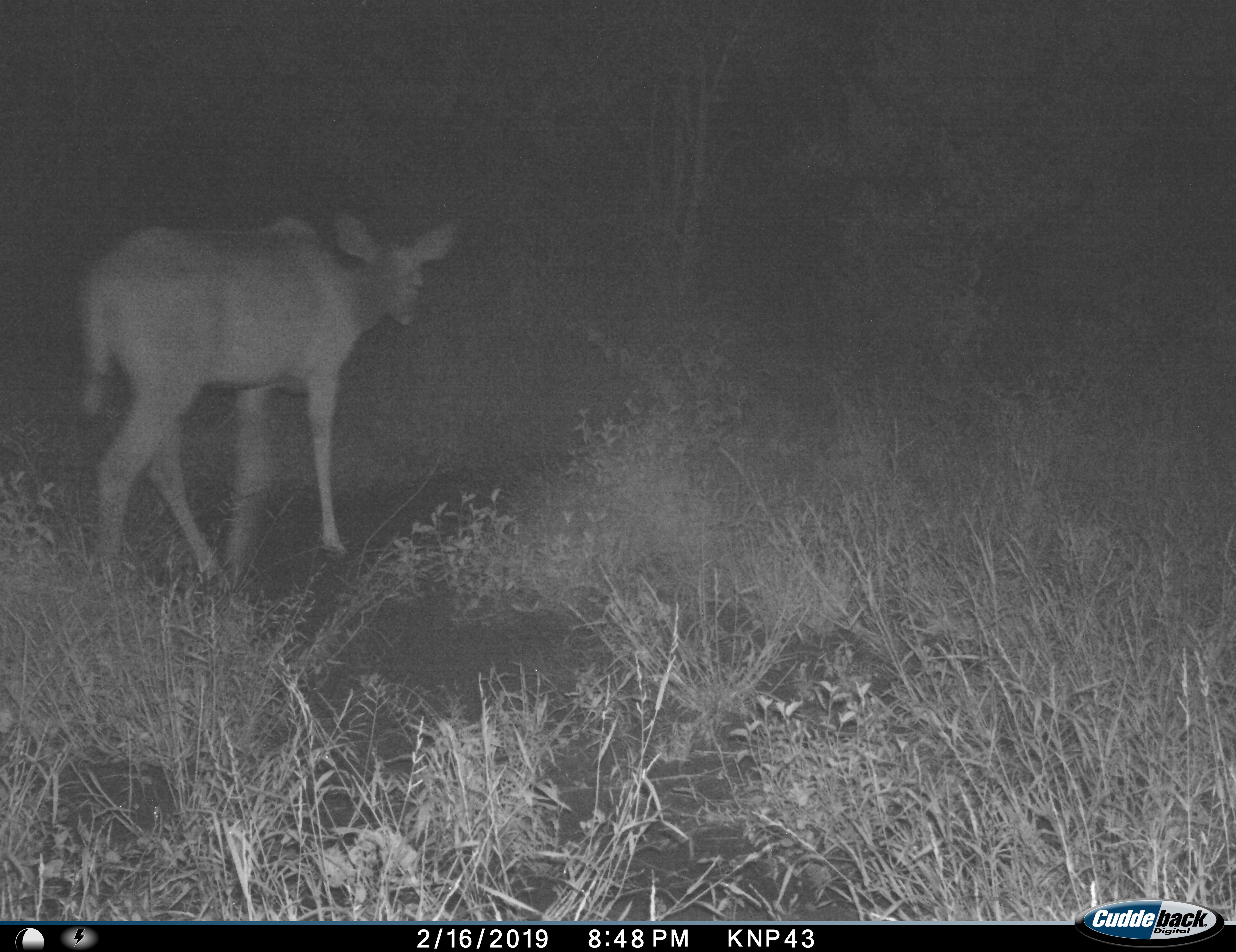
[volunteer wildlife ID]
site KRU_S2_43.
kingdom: Animalia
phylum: Chordata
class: Mammalia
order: Artiodactyla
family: Bovidae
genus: Aepyceros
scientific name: Aepyceros melampus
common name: impala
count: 1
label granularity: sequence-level